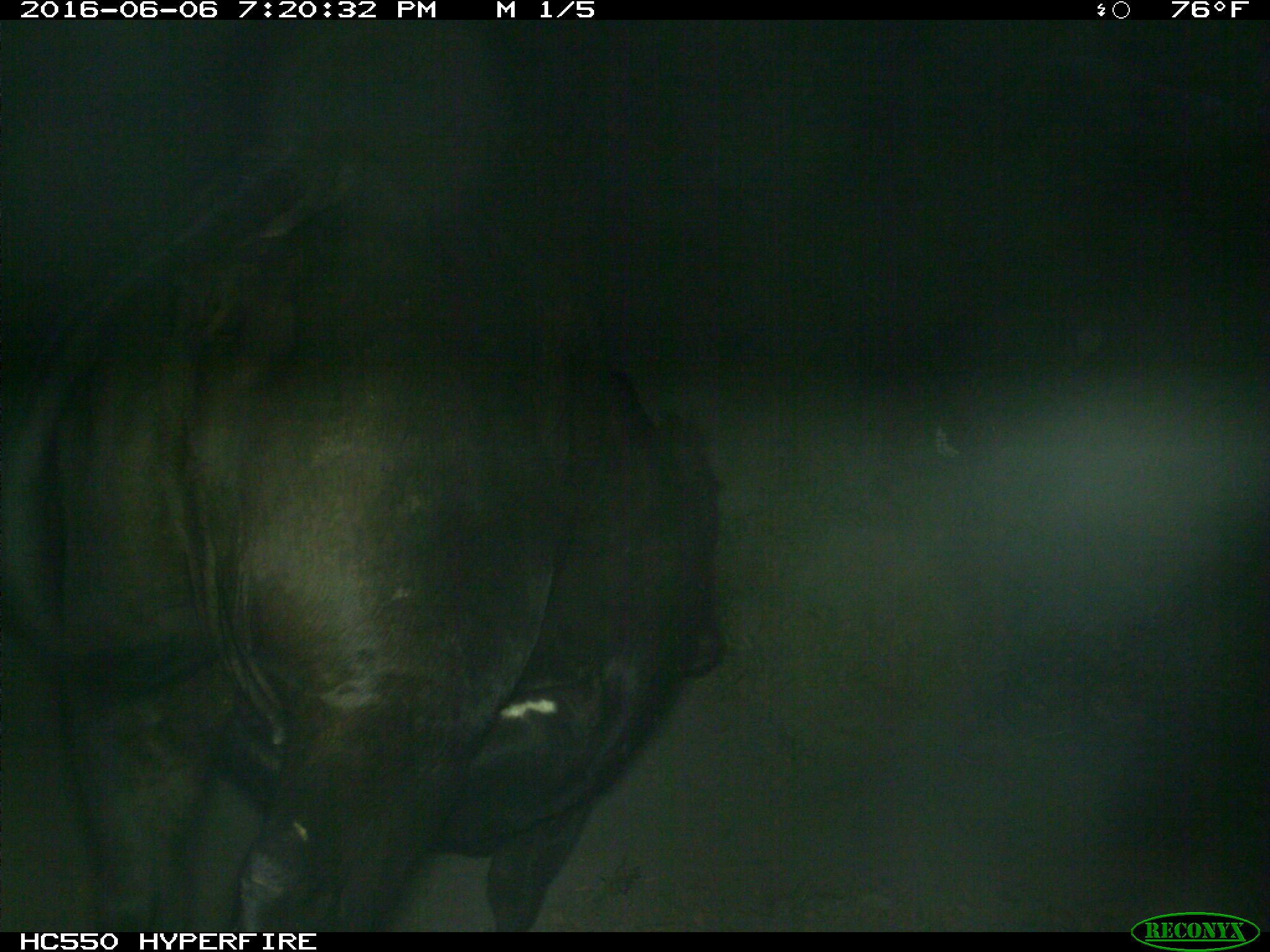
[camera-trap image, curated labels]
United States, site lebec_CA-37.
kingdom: Animalia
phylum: Chordata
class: Mammalia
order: Artiodactyla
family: Bovidae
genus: Bos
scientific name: Bos taurus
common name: domestic cow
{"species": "Bos taurus (domestic cow)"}